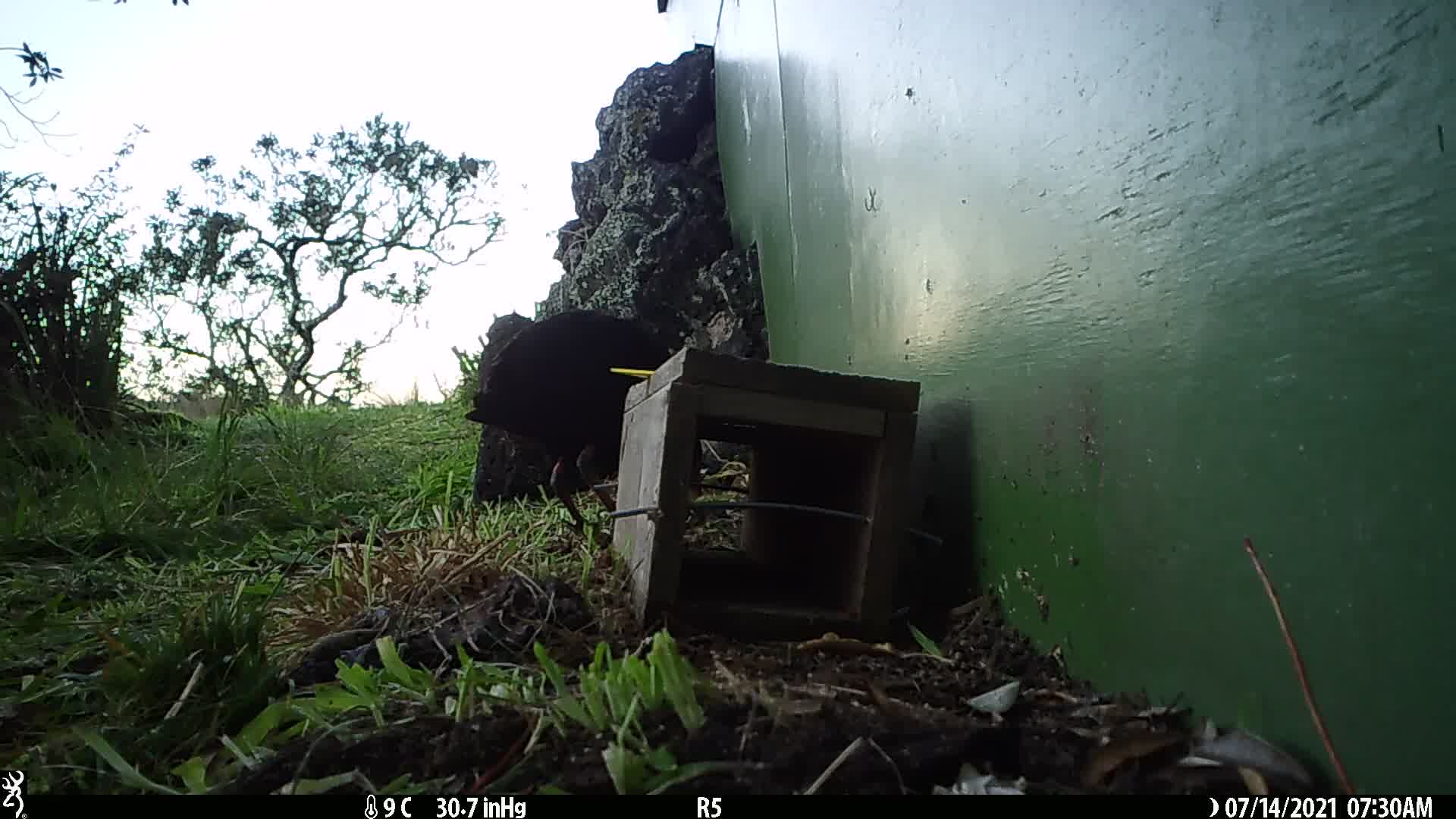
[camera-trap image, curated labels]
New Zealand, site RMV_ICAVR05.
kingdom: Animalia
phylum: Chordata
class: Aves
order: Gruiformes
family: Rallidae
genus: Porphyrio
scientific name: Porphyrio melanotus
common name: australasian swamphen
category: pukeko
Pukeko (australasian swamphen) (Porphyrio melanotus).